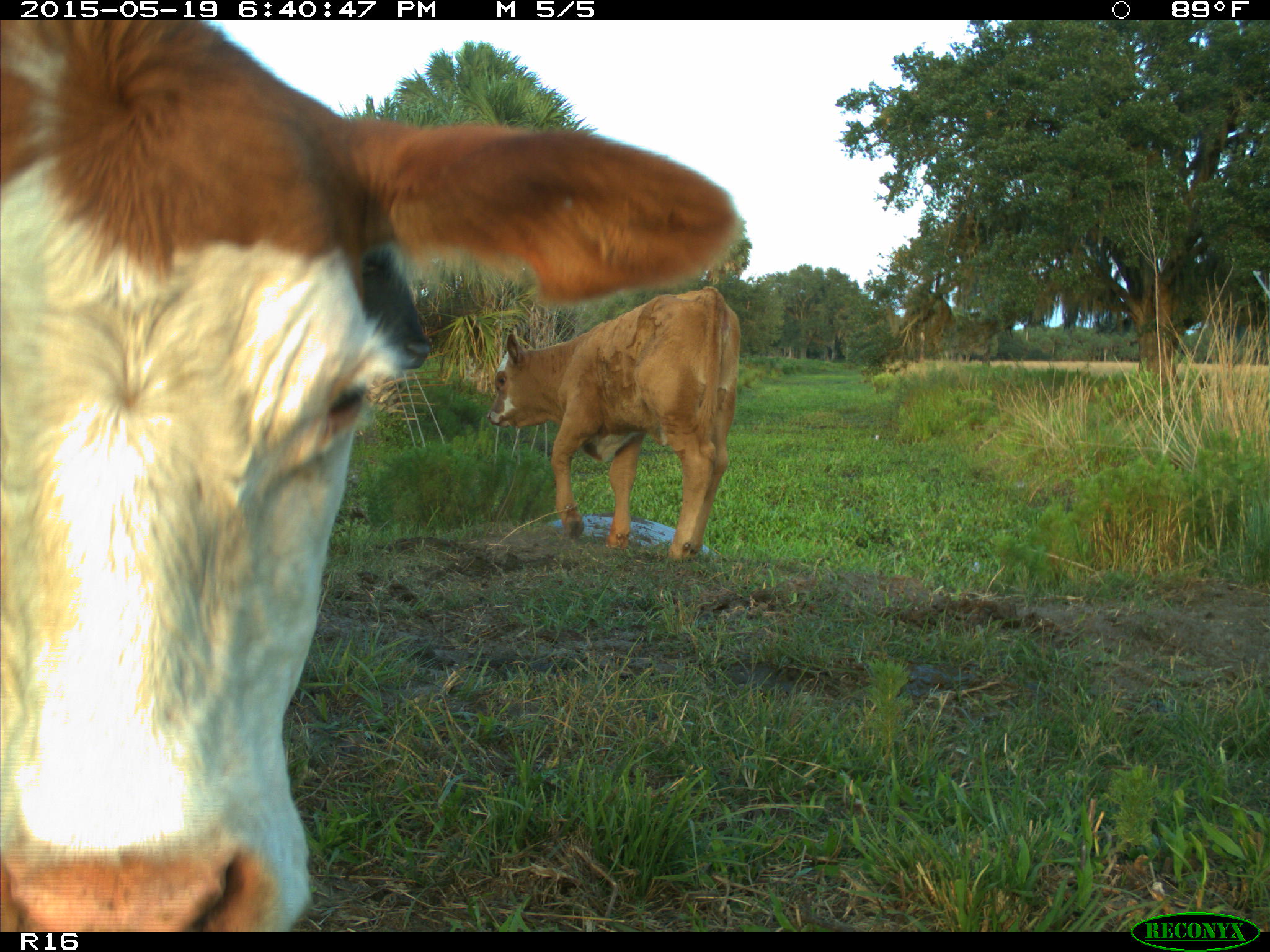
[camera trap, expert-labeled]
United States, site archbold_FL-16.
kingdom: Animalia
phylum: Chordata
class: Mammalia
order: Artiodactyla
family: Bovidae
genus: Bos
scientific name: Bos taurus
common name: domestic cow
Bos taurus (domestic cow).